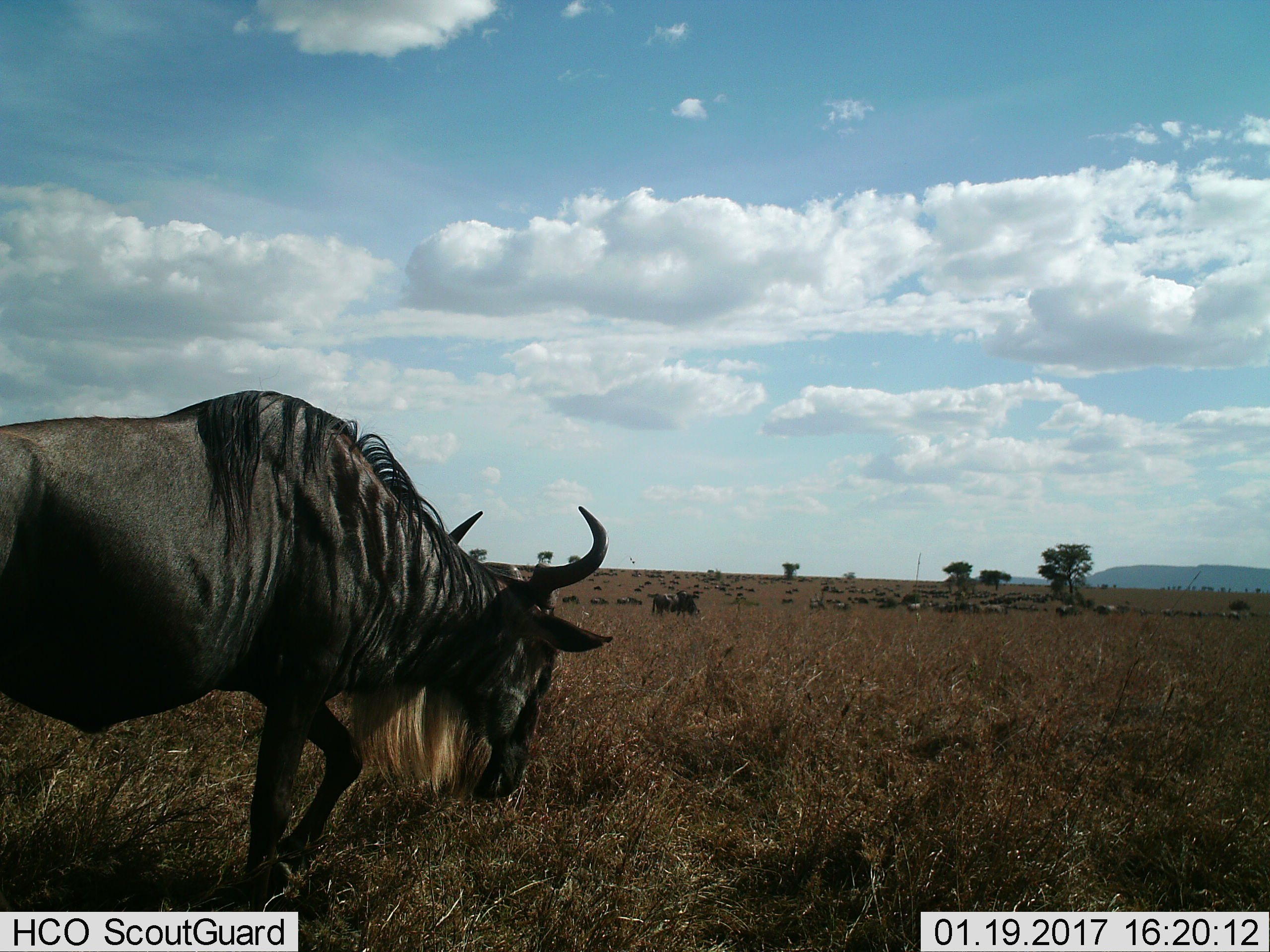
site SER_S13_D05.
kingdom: Animalia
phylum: Chordata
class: Mammalia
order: Artiodactyla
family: Bovidae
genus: Connochaetes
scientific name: Connochaetes taurinus taurinus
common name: blue wildebeest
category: wildebeestblue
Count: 11-50.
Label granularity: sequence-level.